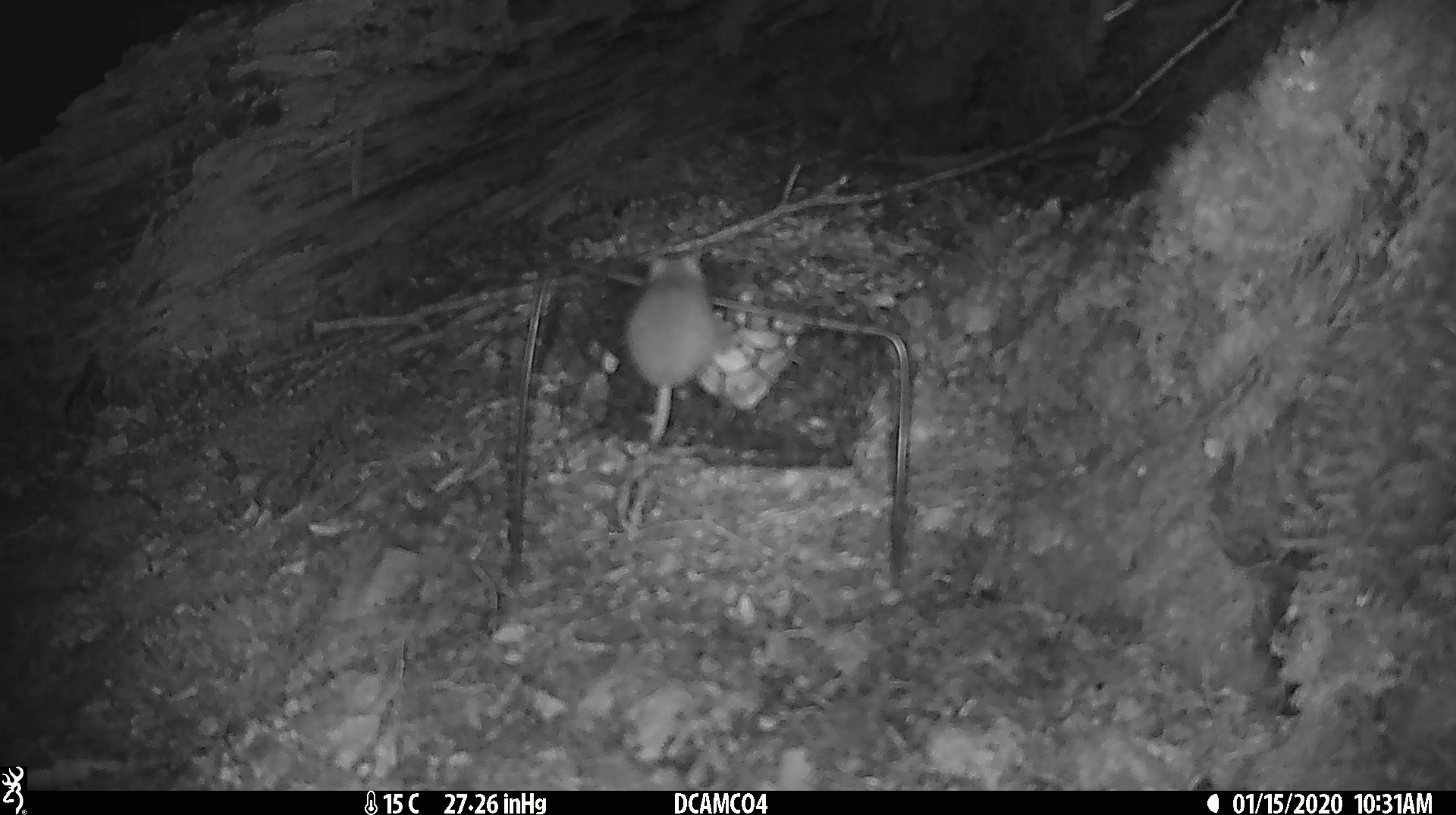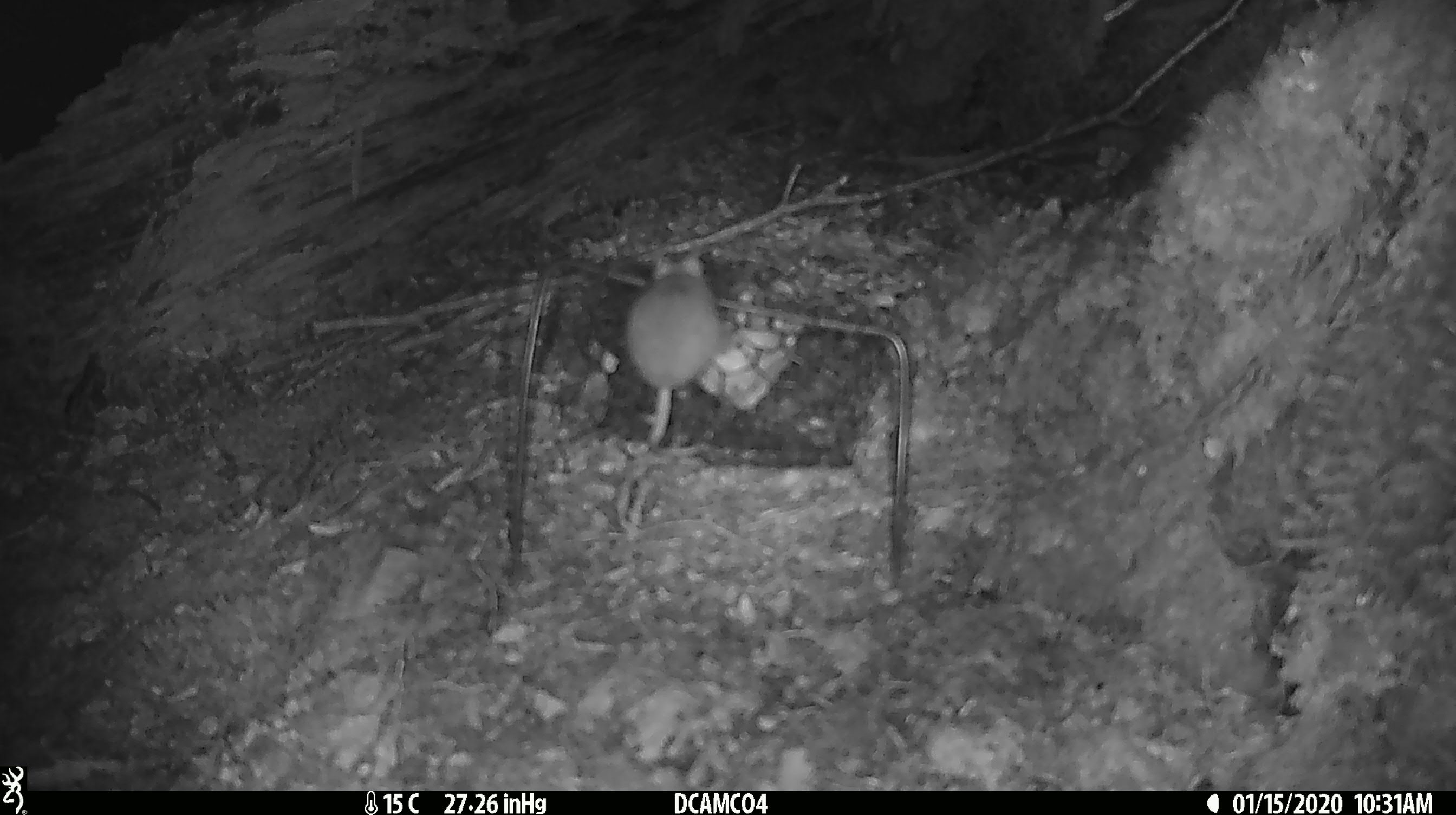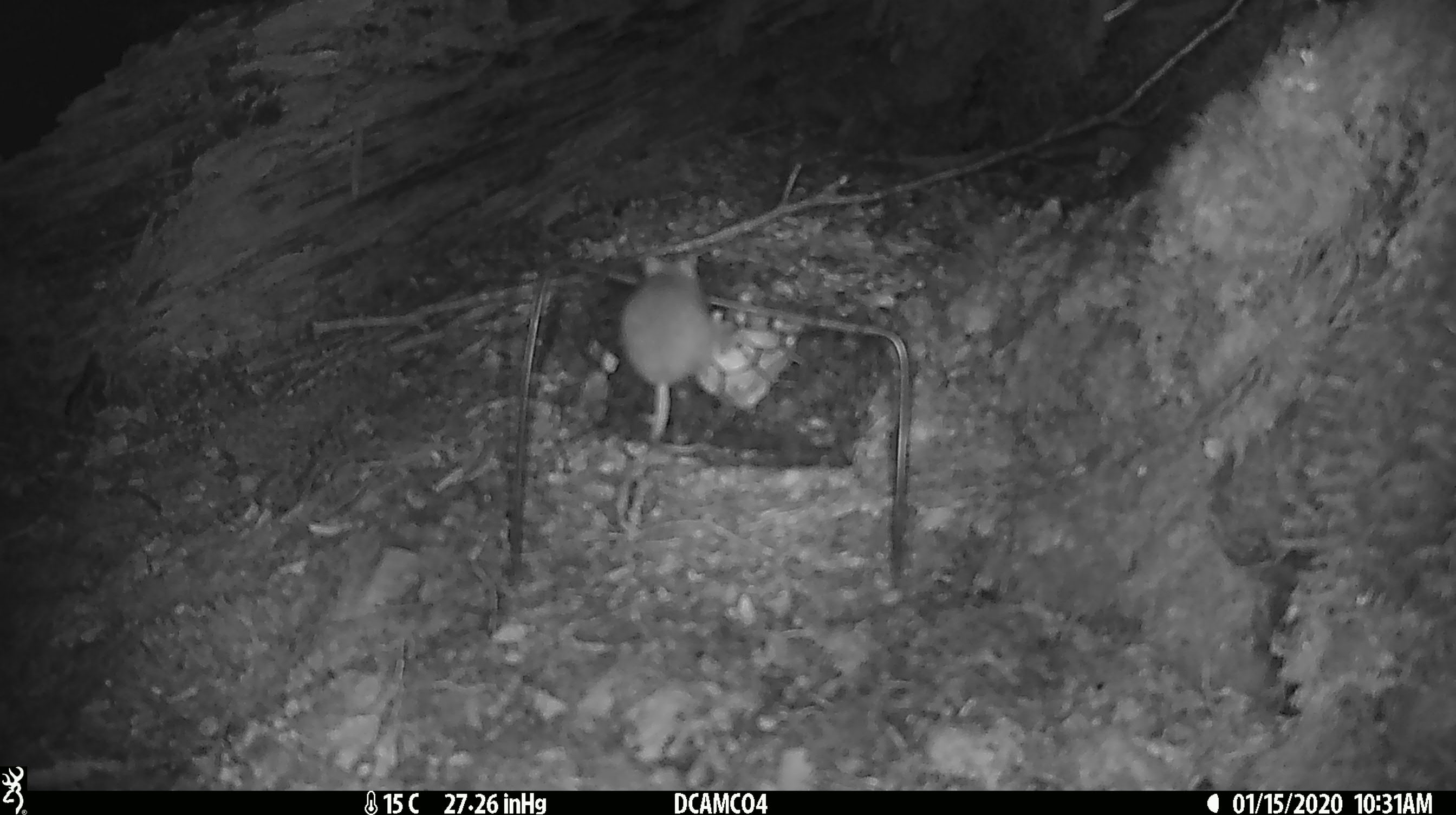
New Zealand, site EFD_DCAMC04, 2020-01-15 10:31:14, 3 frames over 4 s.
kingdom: Animalia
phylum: Chordata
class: Mammalia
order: Rodentia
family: Muridae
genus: Mus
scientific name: Mus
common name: mouse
Mouse (Mus).